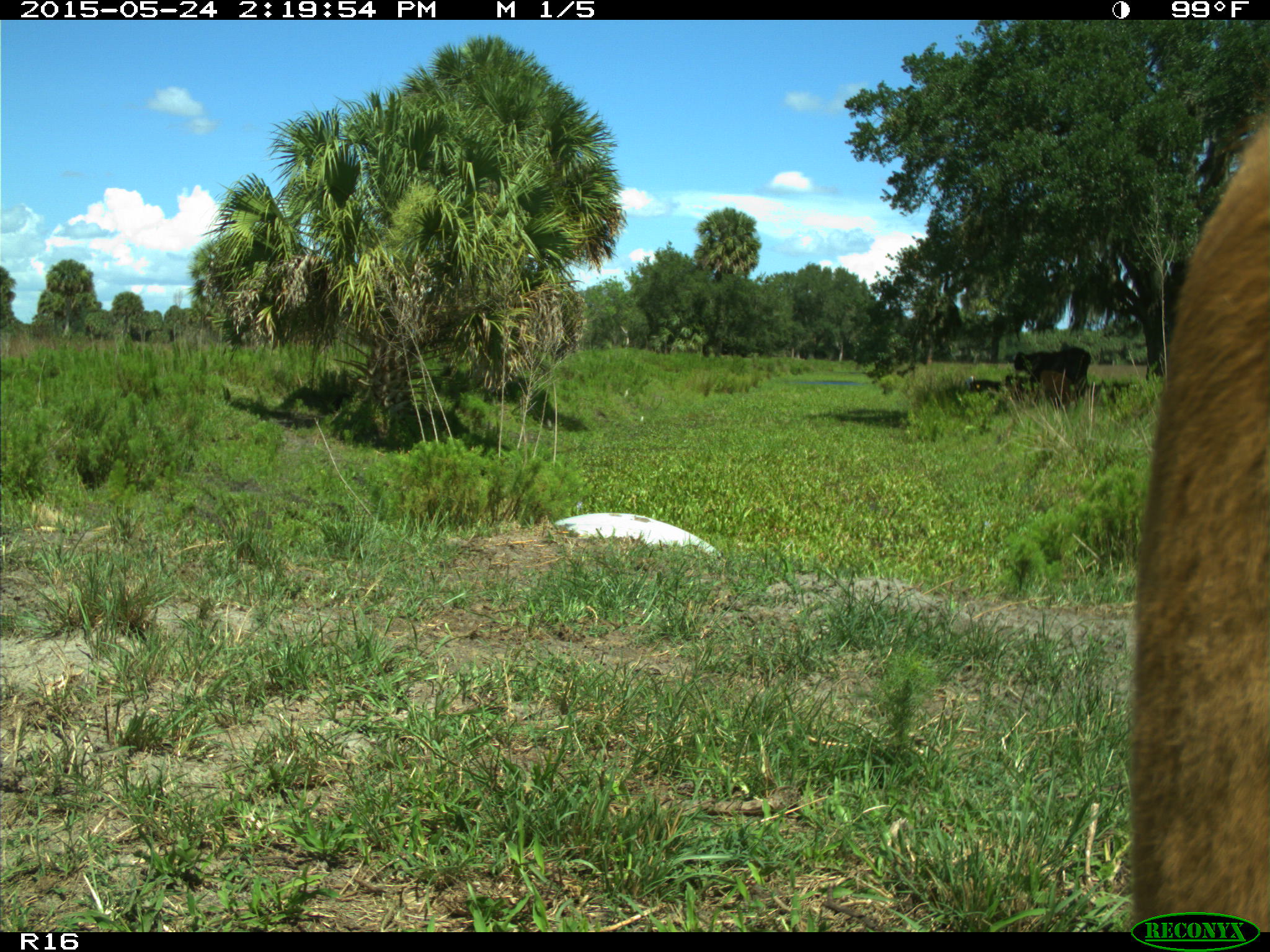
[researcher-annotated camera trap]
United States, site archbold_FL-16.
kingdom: Animalia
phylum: Chordata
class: Mammalia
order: Artiodactyla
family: Bovidae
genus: Bos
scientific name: Bos taurus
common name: domestic cow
Bos taurus (domestic cow).